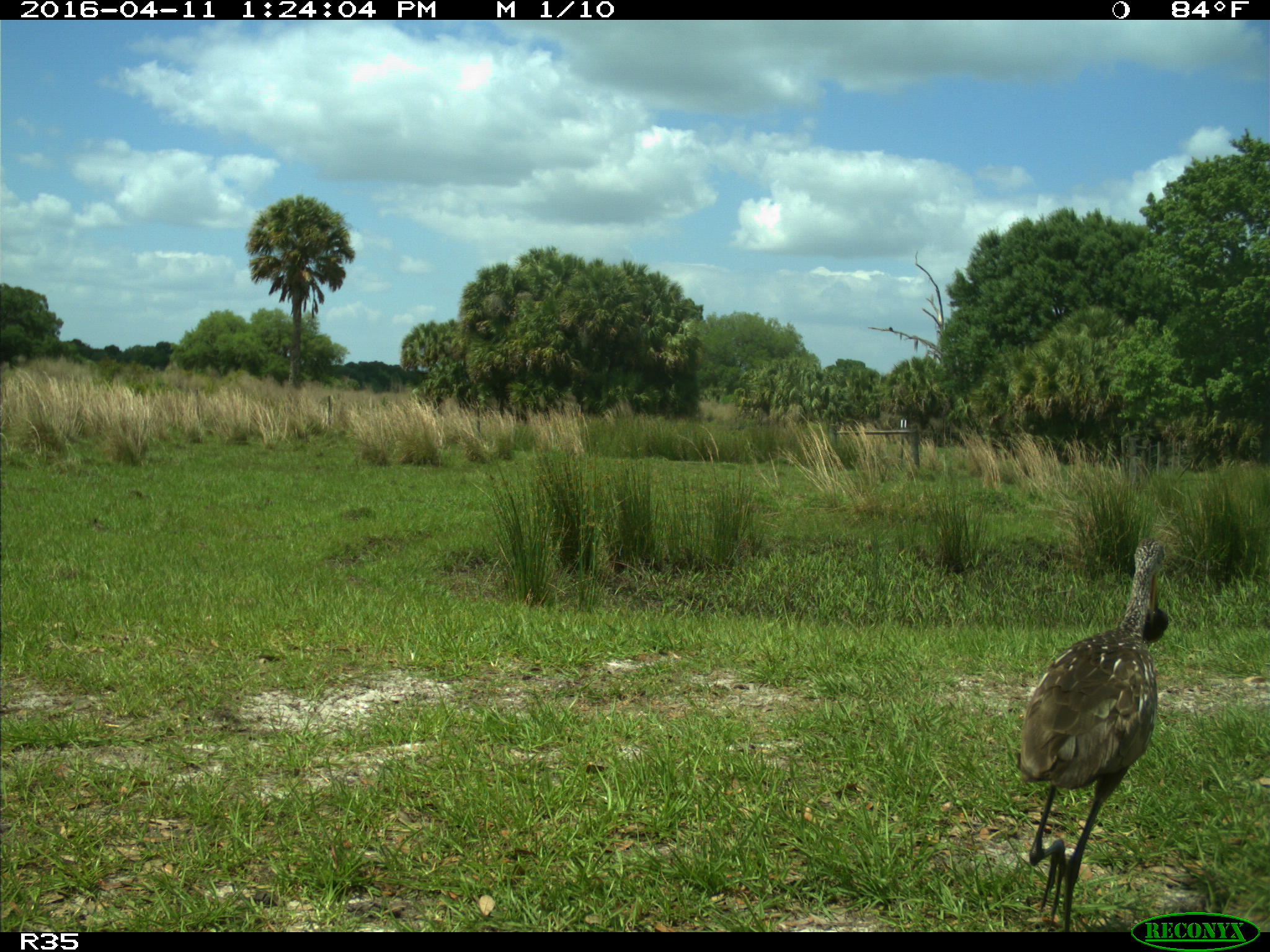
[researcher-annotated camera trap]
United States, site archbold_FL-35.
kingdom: Animalia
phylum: Chordata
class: Aves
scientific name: Aves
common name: birds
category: unidentified bird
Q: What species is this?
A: Unidentified bird (birds) (Aves).